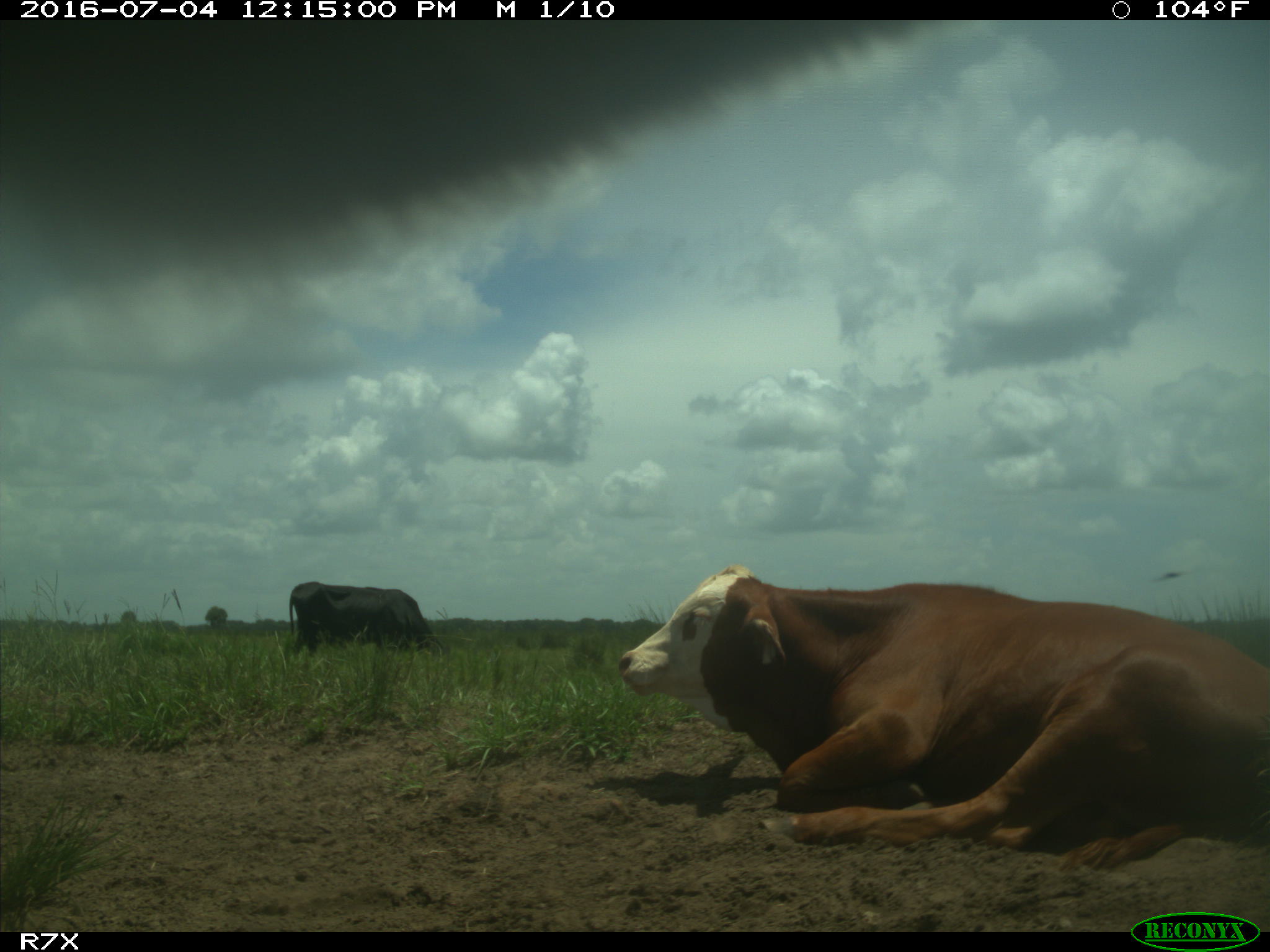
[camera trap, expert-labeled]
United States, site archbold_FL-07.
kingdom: Animalia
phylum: Chordata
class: Mammalia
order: Artiodactyla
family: Bovidae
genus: Bos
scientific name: Bos taurus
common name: domestic cow